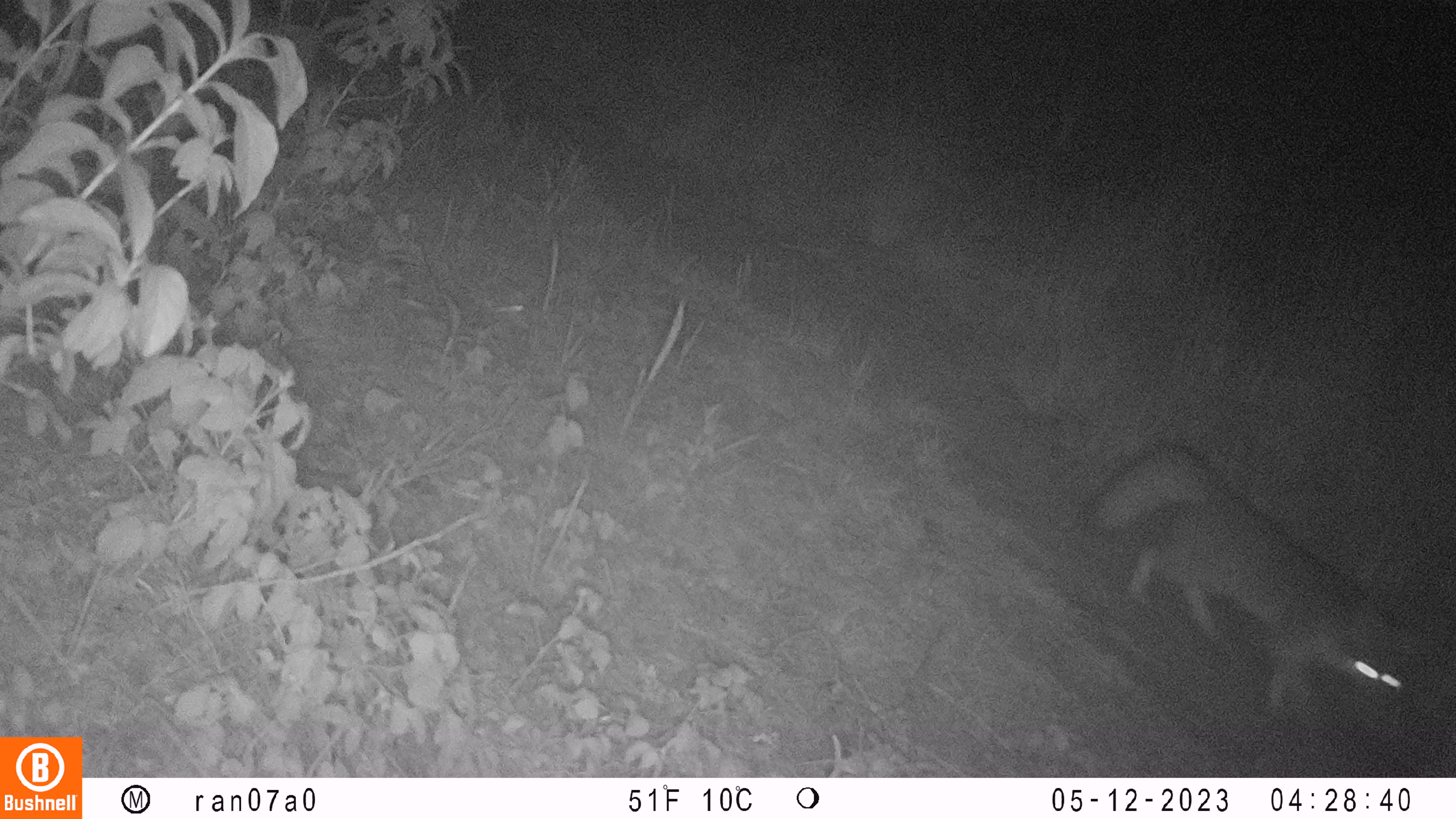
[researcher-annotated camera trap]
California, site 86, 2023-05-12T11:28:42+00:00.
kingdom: Animalia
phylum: Chordata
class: Mammalia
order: Carnivora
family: Canidae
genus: Urocyon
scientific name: Urocyon cinereoargenteus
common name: gray fox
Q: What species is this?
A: Gray fox (Urocyon cinereoargenteus).